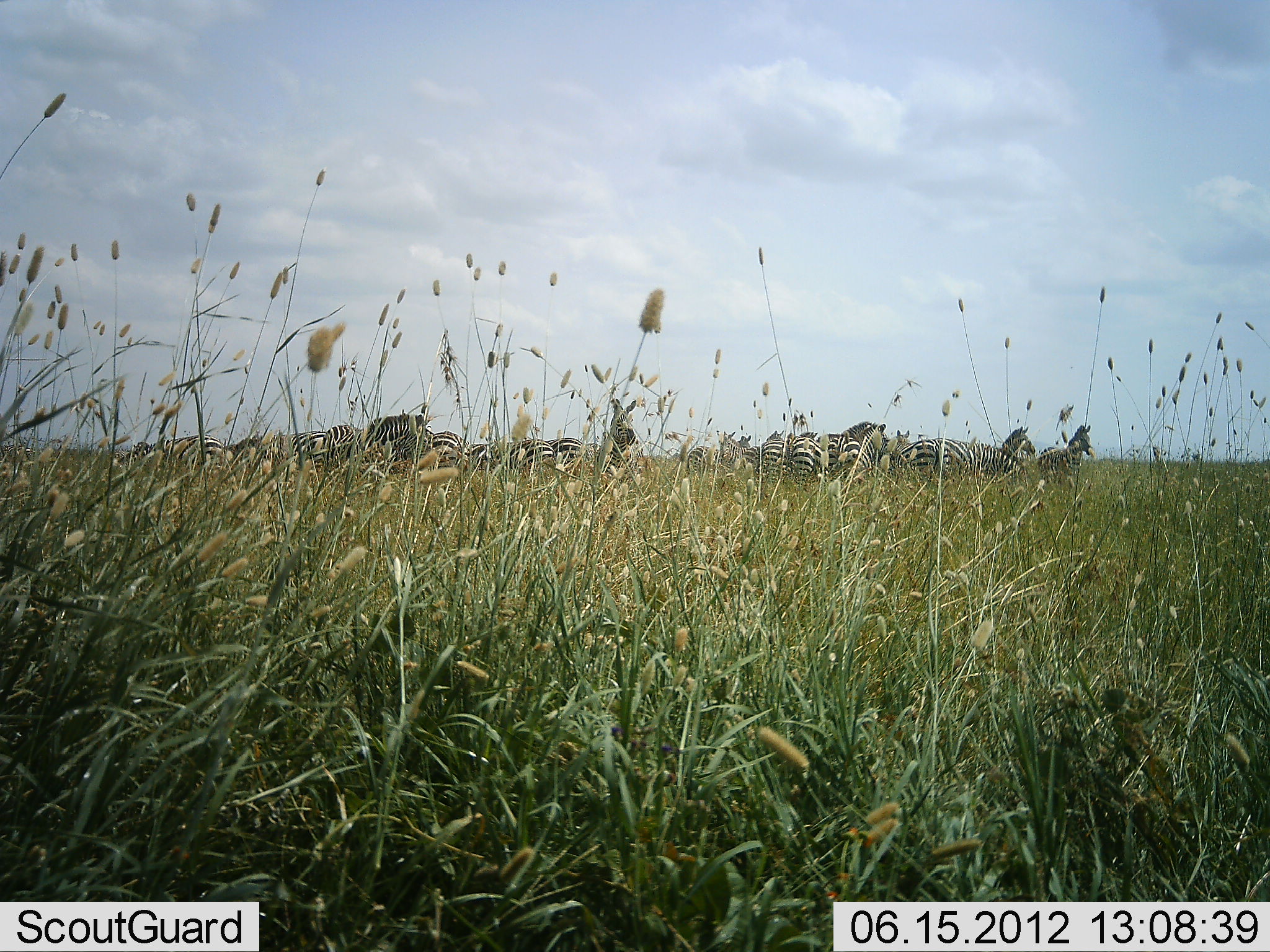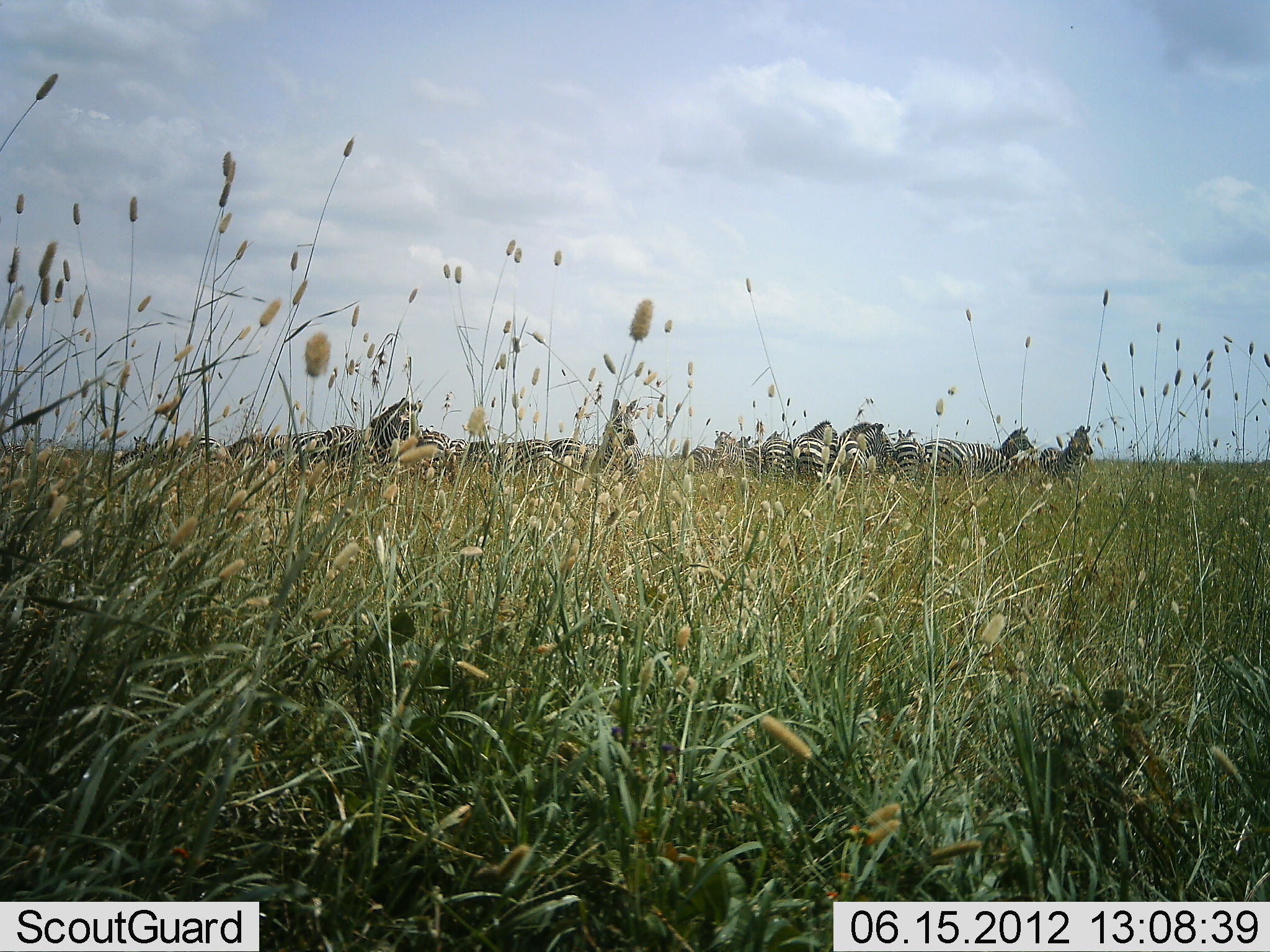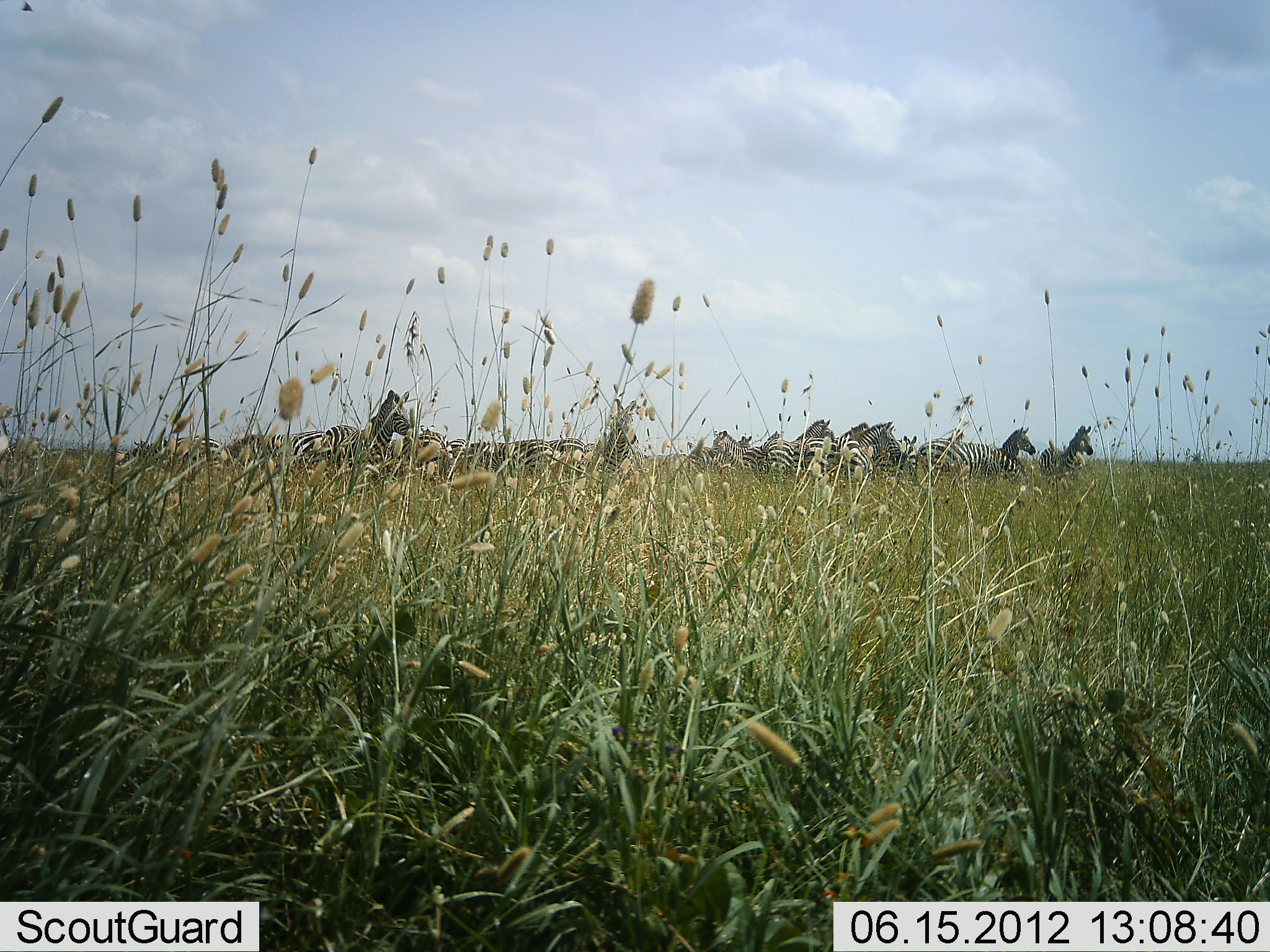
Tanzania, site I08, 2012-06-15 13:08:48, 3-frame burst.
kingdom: Animalia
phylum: Chordata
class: Mammalia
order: Perissodactyla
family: Equidae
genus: Equus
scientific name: Equus quagga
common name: plains zebra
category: zebra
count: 11-50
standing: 80%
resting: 10%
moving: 10%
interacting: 10%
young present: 0%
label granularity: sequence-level